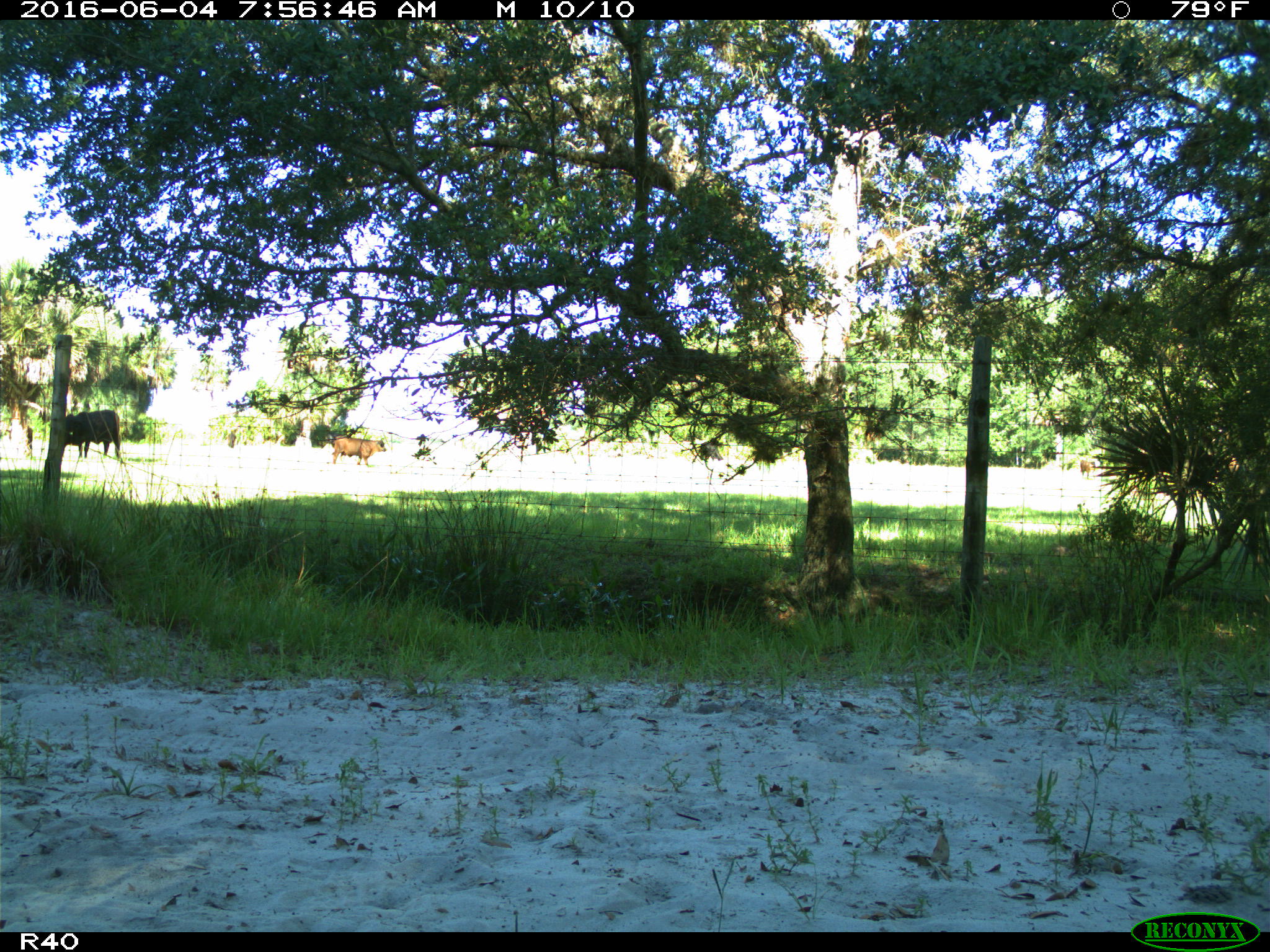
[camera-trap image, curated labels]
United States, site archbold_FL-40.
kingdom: Animalia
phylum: Chordata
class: Mammalia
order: Artiodactyla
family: Bovidae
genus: Bos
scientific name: Bos taurus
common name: domestic cow